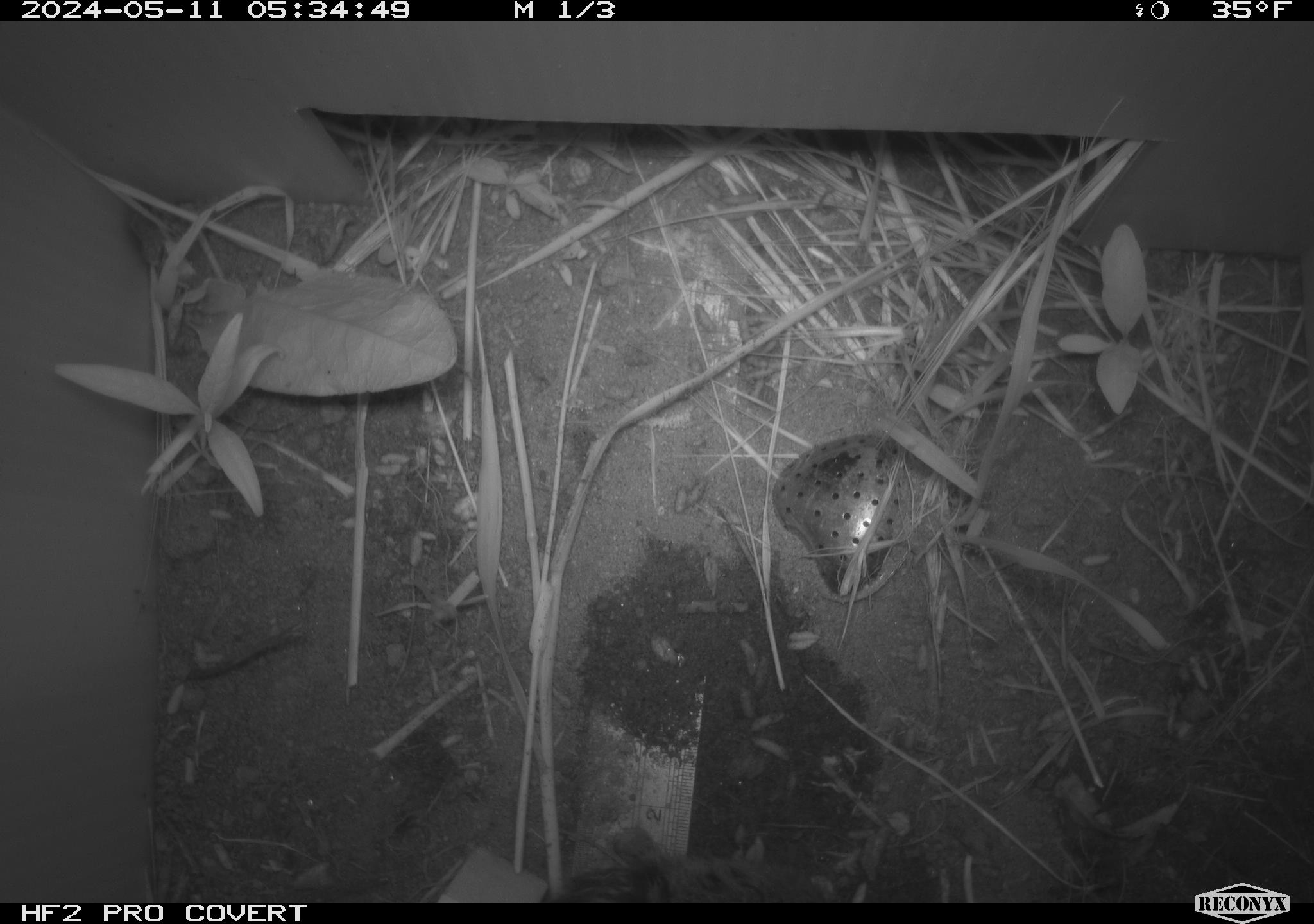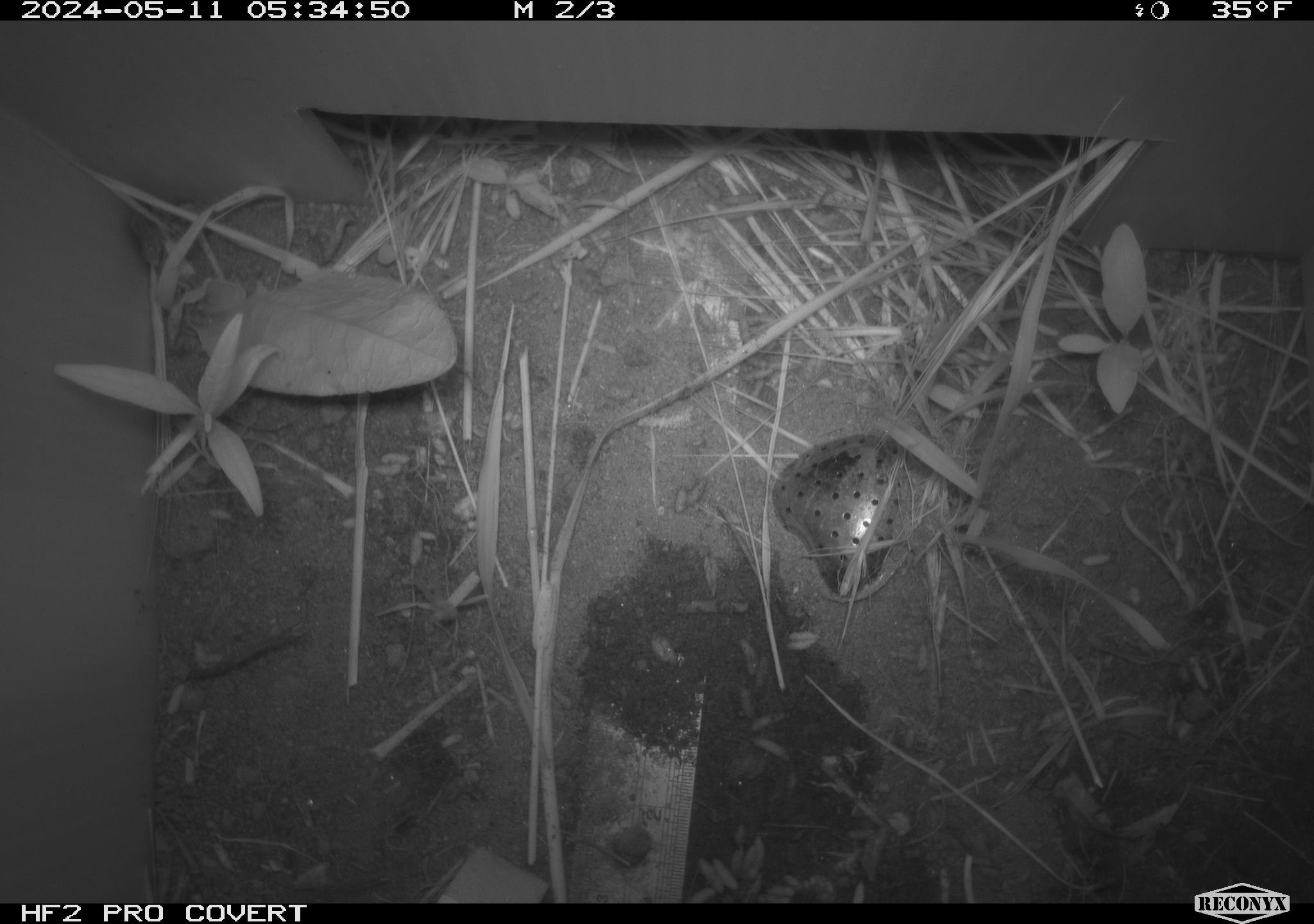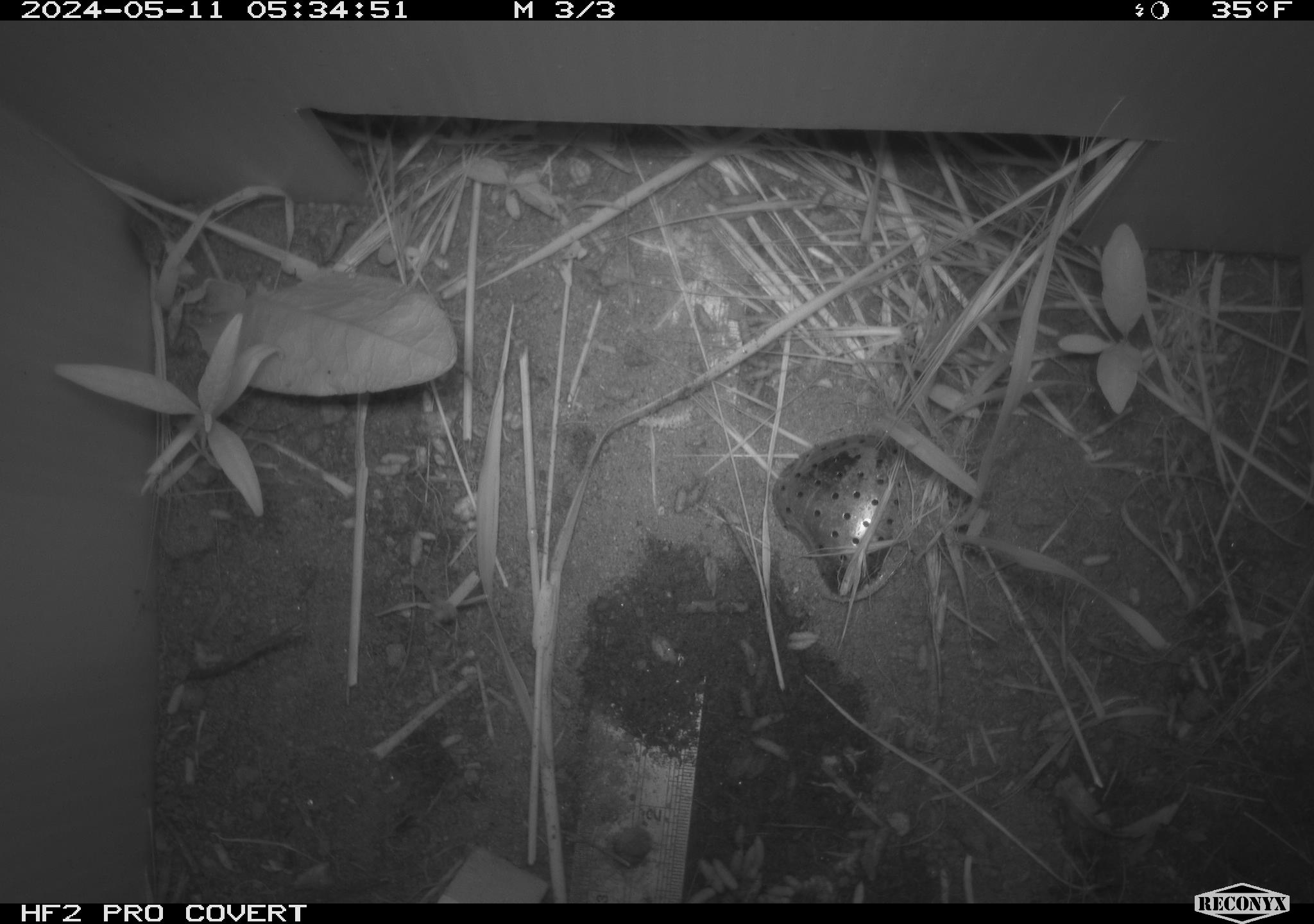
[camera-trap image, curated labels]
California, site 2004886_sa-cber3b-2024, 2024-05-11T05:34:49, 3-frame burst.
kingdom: Animalia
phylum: Chordata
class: Mammalia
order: Rodentia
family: Cricetidae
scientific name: Arvicolinae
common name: voles, lemmings, and muskrats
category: arvicolinae subfamily